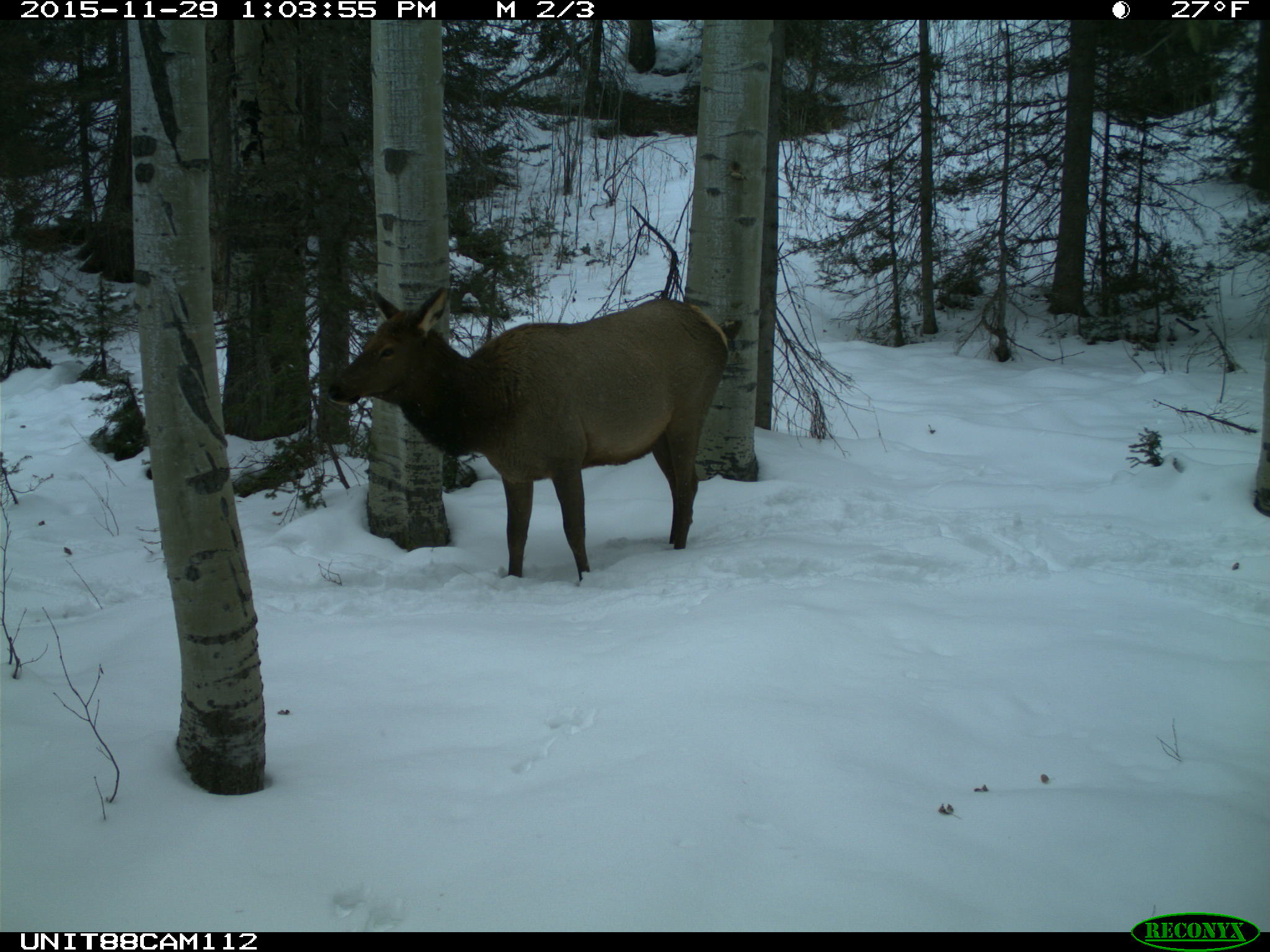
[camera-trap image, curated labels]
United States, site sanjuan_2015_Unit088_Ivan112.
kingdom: Animalia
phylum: Chordata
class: Mammalia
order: Artiodactyla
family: Cervidae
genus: Cervus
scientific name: Cervus elaphus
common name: red deer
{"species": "Cervus elaphus (red deer)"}